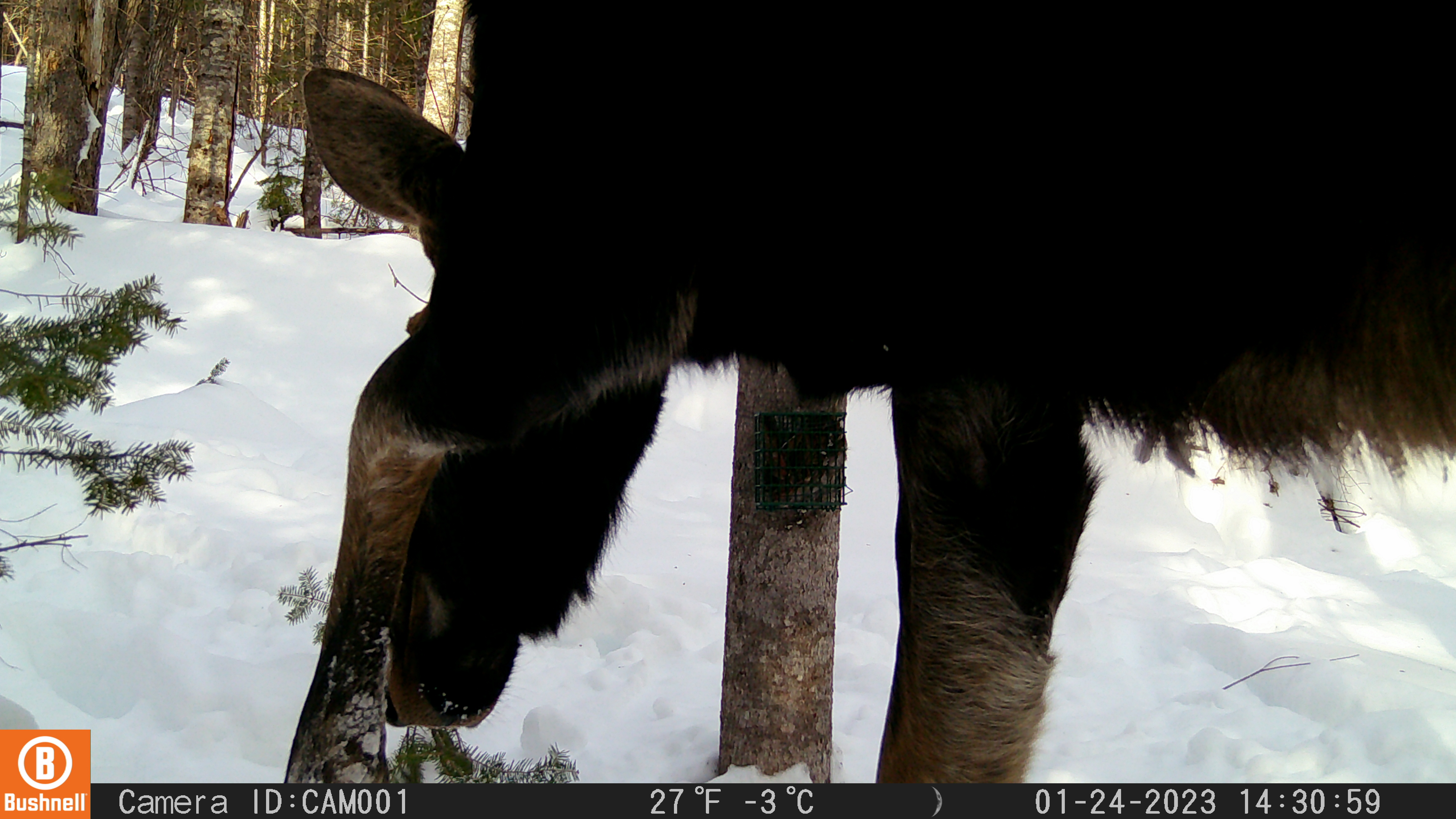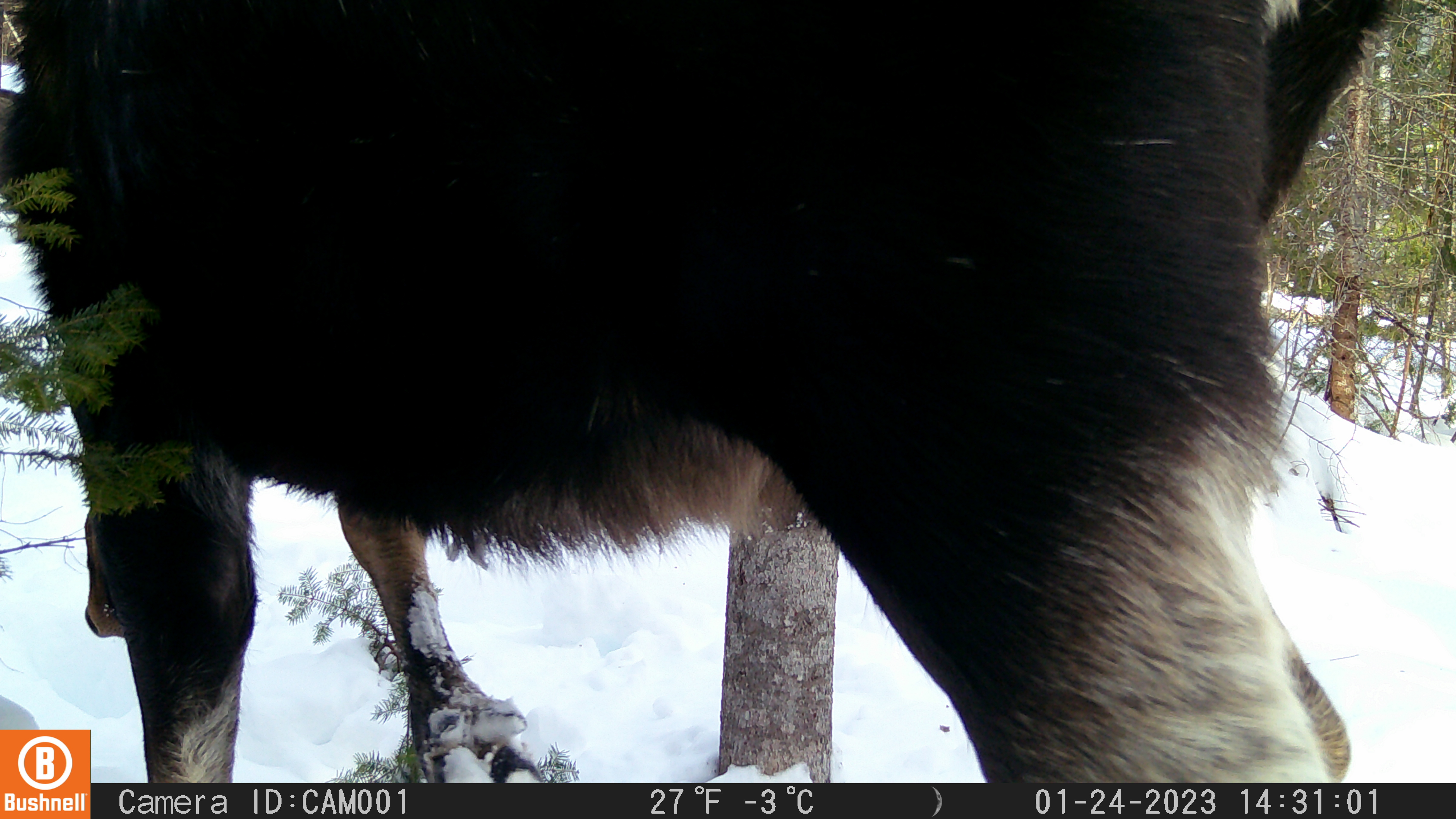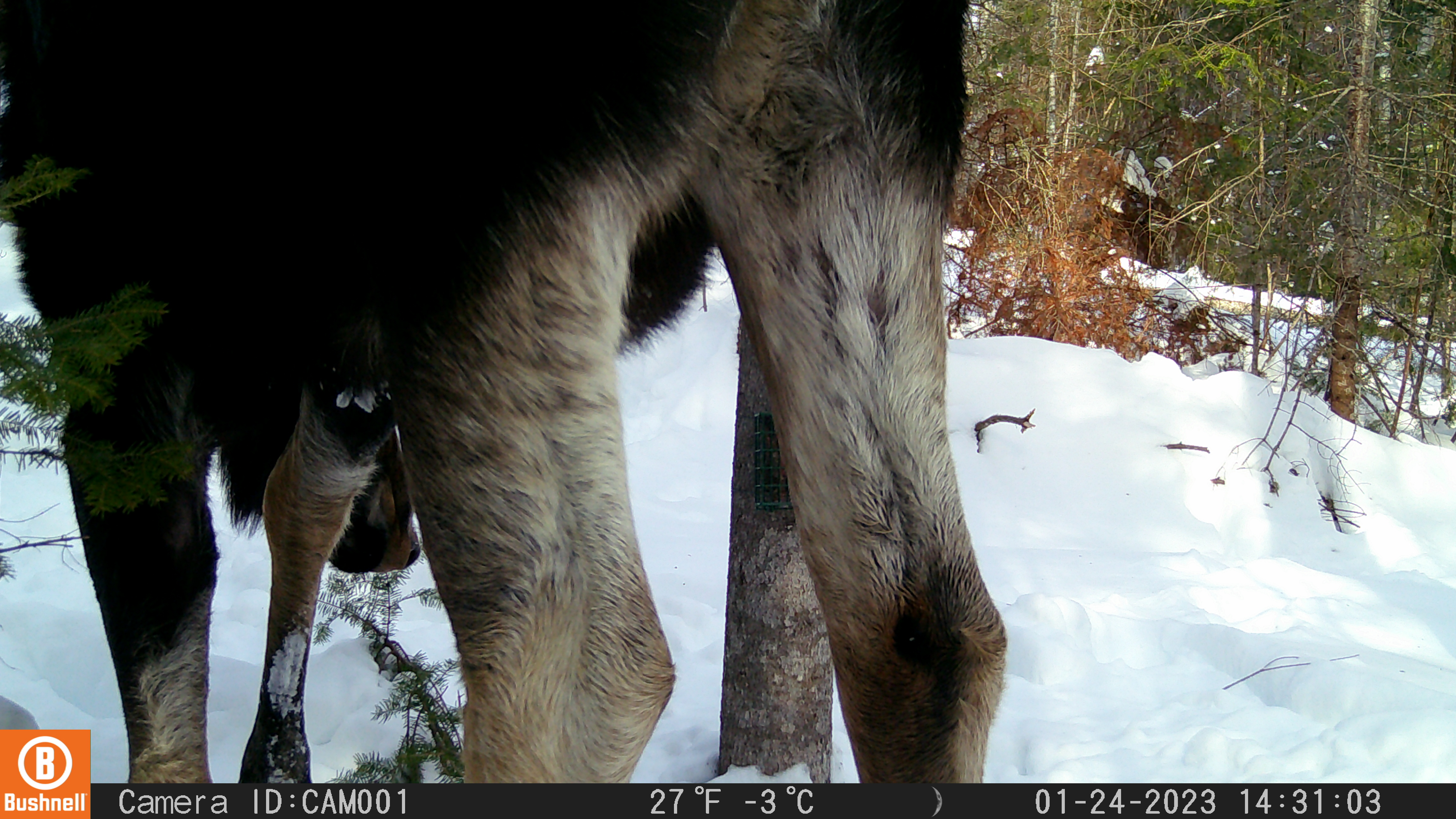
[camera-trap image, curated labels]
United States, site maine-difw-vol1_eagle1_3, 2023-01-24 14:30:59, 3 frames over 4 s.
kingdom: Animalia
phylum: Chordata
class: Mammalia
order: Artiodactyla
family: Cervidae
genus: Alces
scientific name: Alces alces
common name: moose